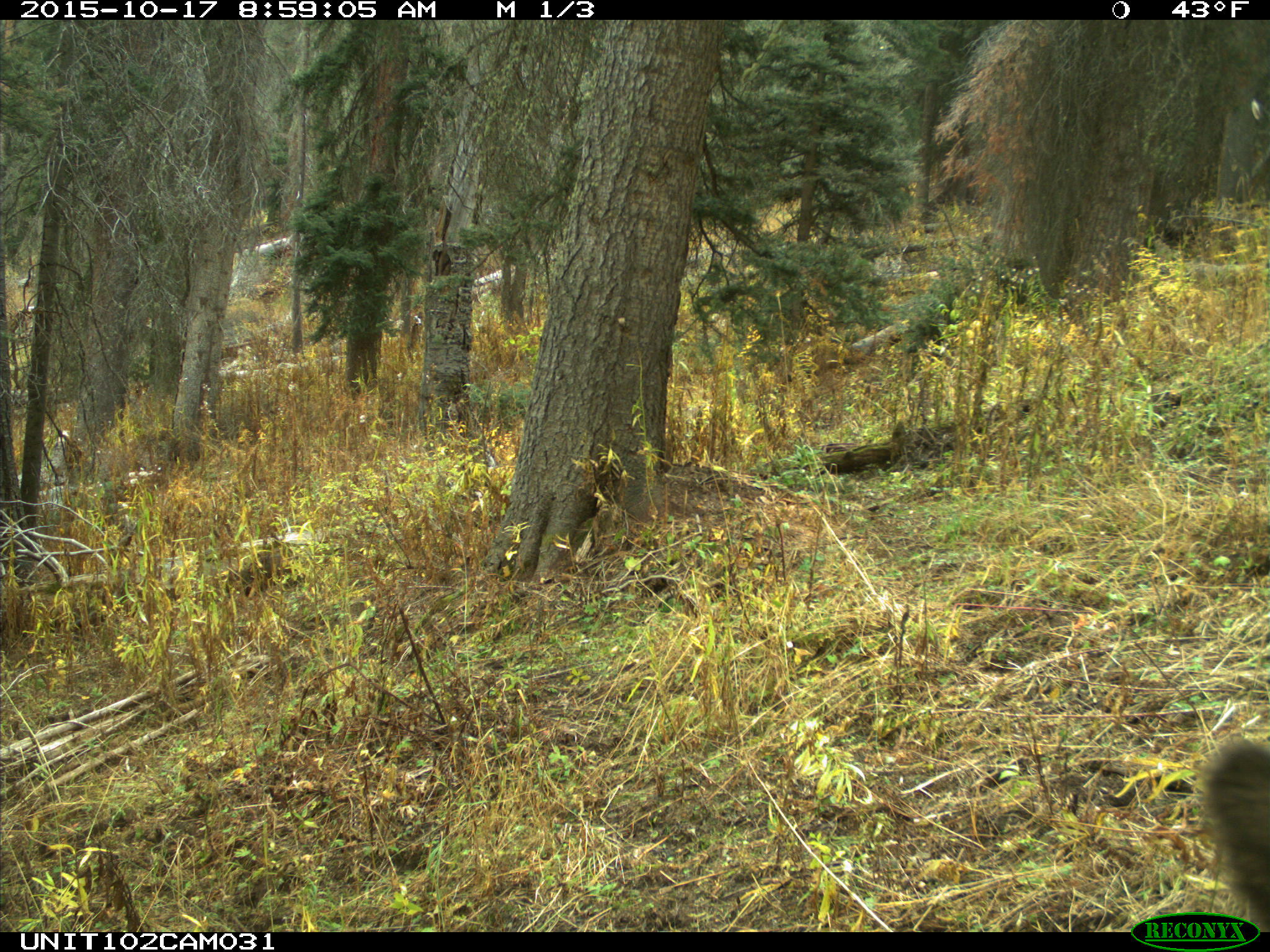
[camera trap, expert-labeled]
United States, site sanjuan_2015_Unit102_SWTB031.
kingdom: Animalia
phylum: Chordata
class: Mammalia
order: Artiodactyla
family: Cervidae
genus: Cervus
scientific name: Cervus elaphus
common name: red deer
Cervus elaphus (red deer).